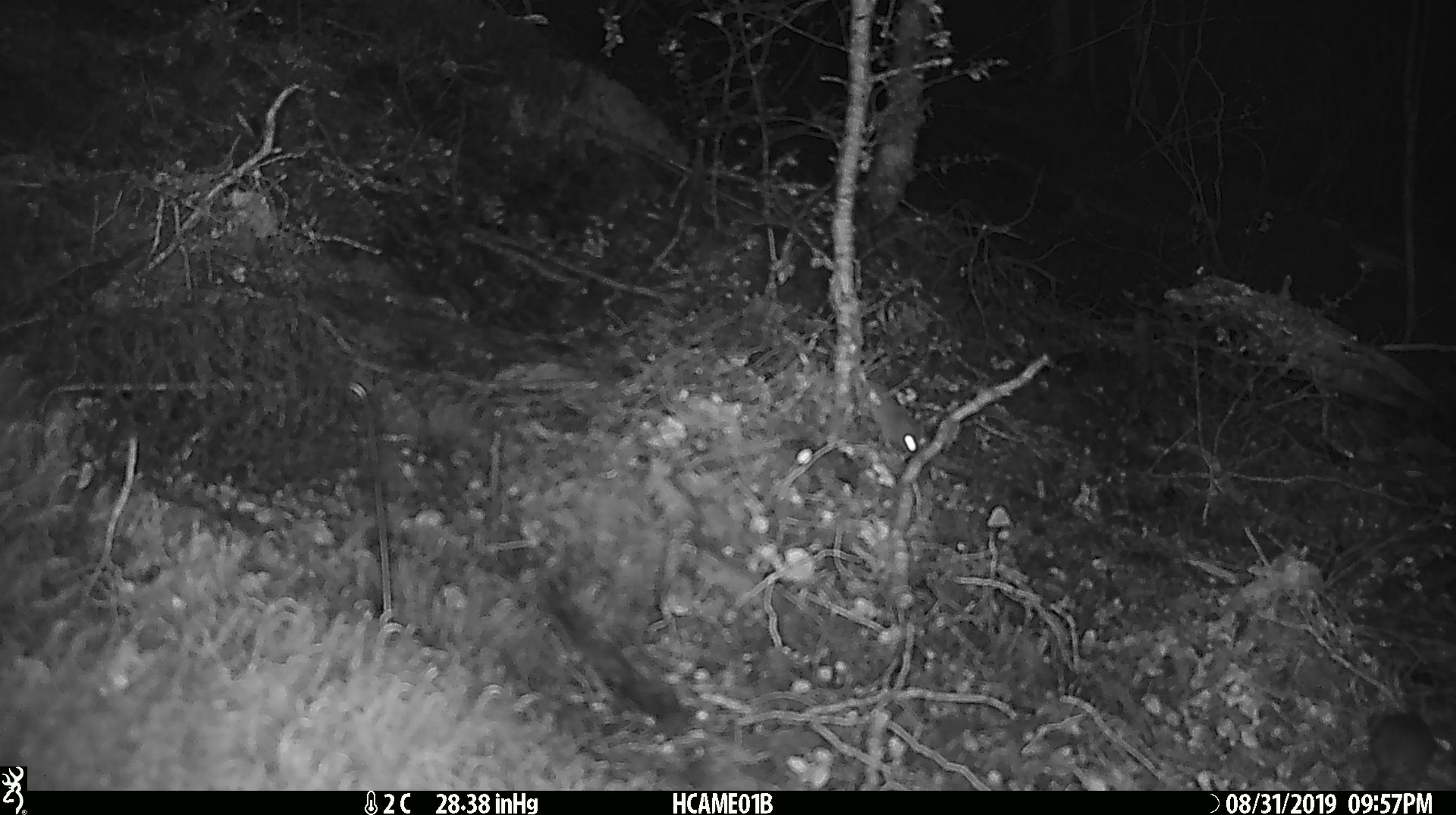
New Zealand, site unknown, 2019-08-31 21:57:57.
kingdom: Animalia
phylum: Chordata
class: Mammalia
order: Rodentia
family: Muridae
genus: Mus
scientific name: Mus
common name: mouse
Mouse (Mus).